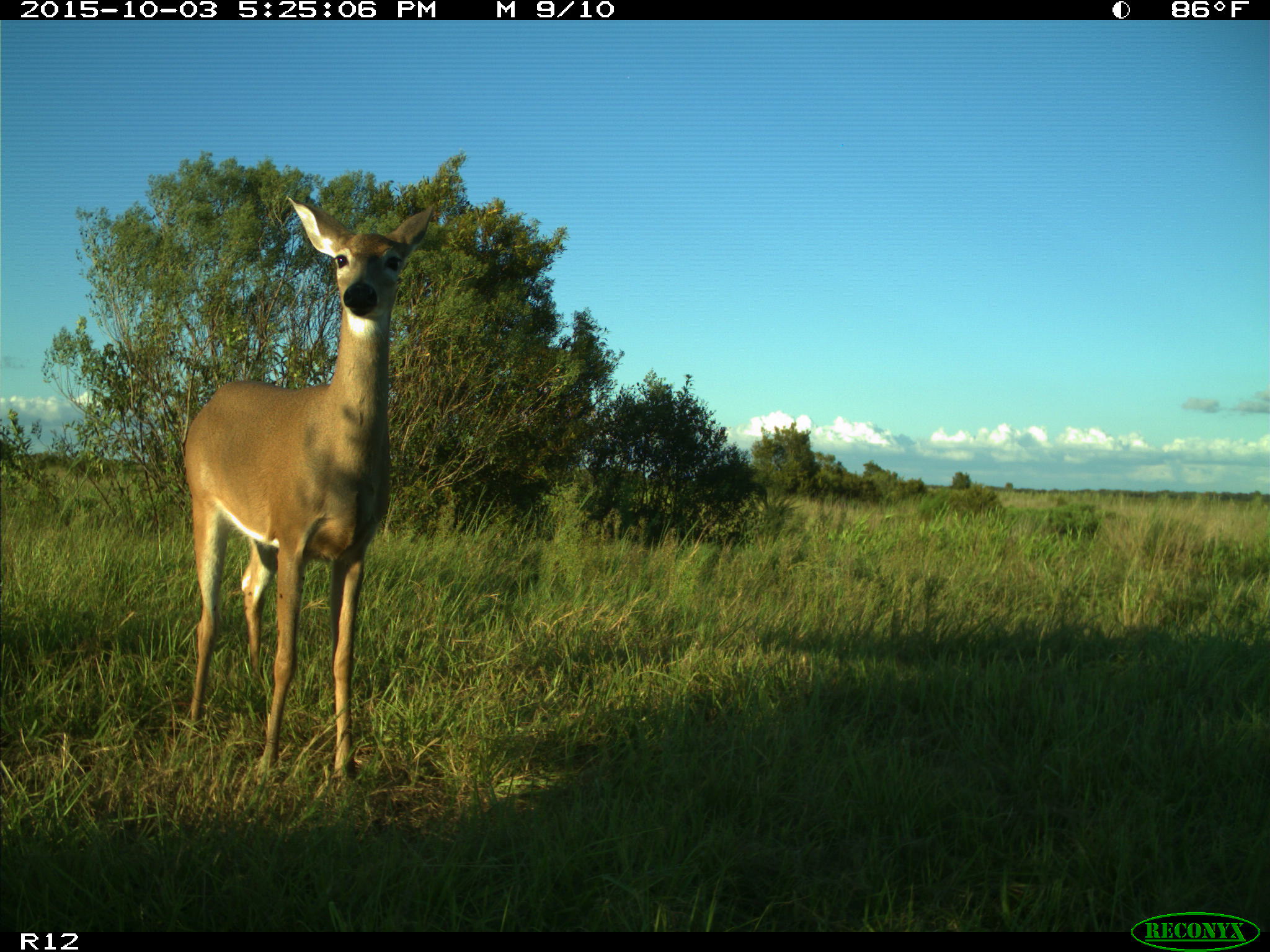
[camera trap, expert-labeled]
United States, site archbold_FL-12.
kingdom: Animalia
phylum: Chordata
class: Mammalia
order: Artiodactyla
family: Cervidae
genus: Odocoileus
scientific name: Odocoileus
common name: deer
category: unidentified deer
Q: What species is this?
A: Unidentified deer (deer) (Odocoileus).